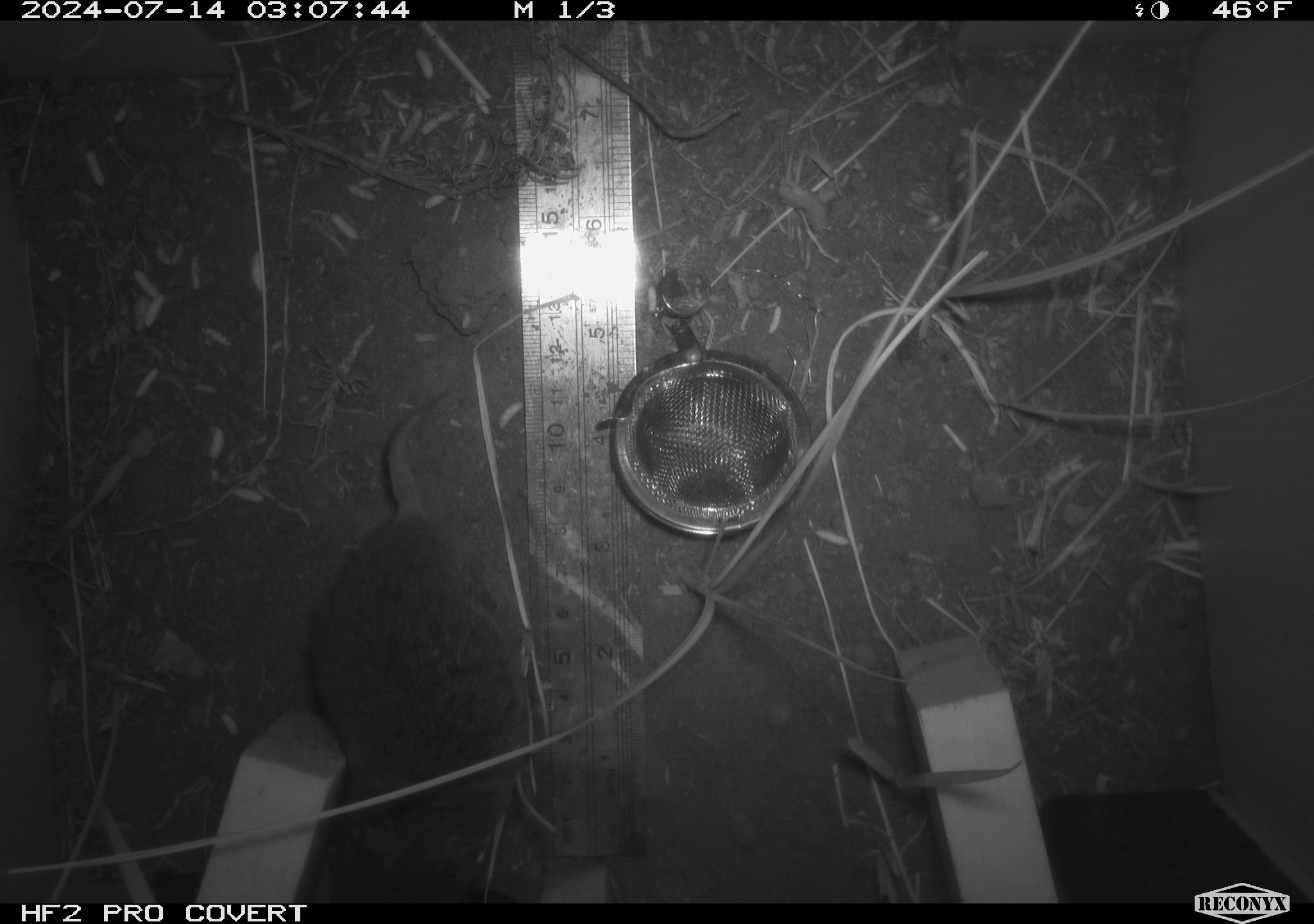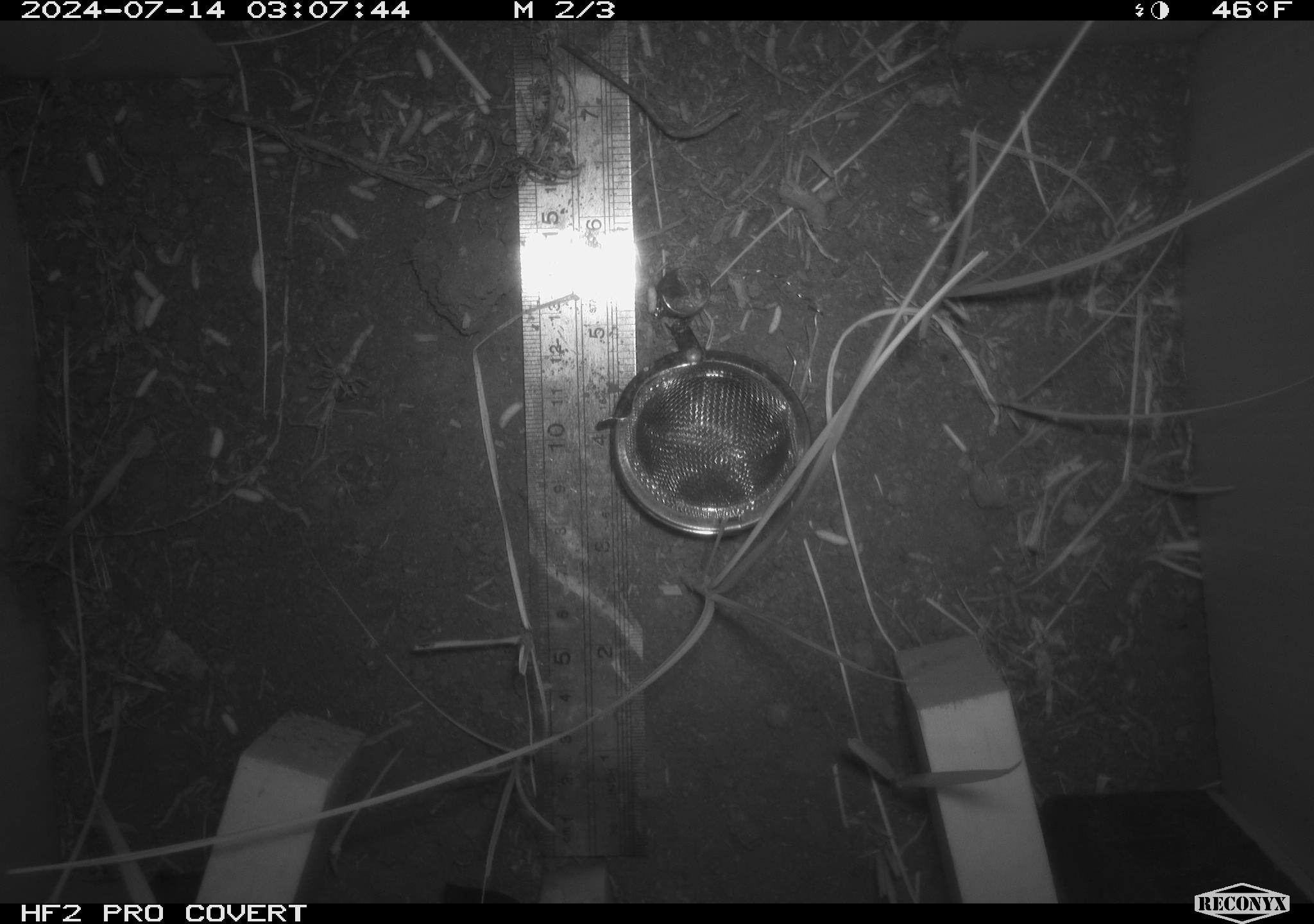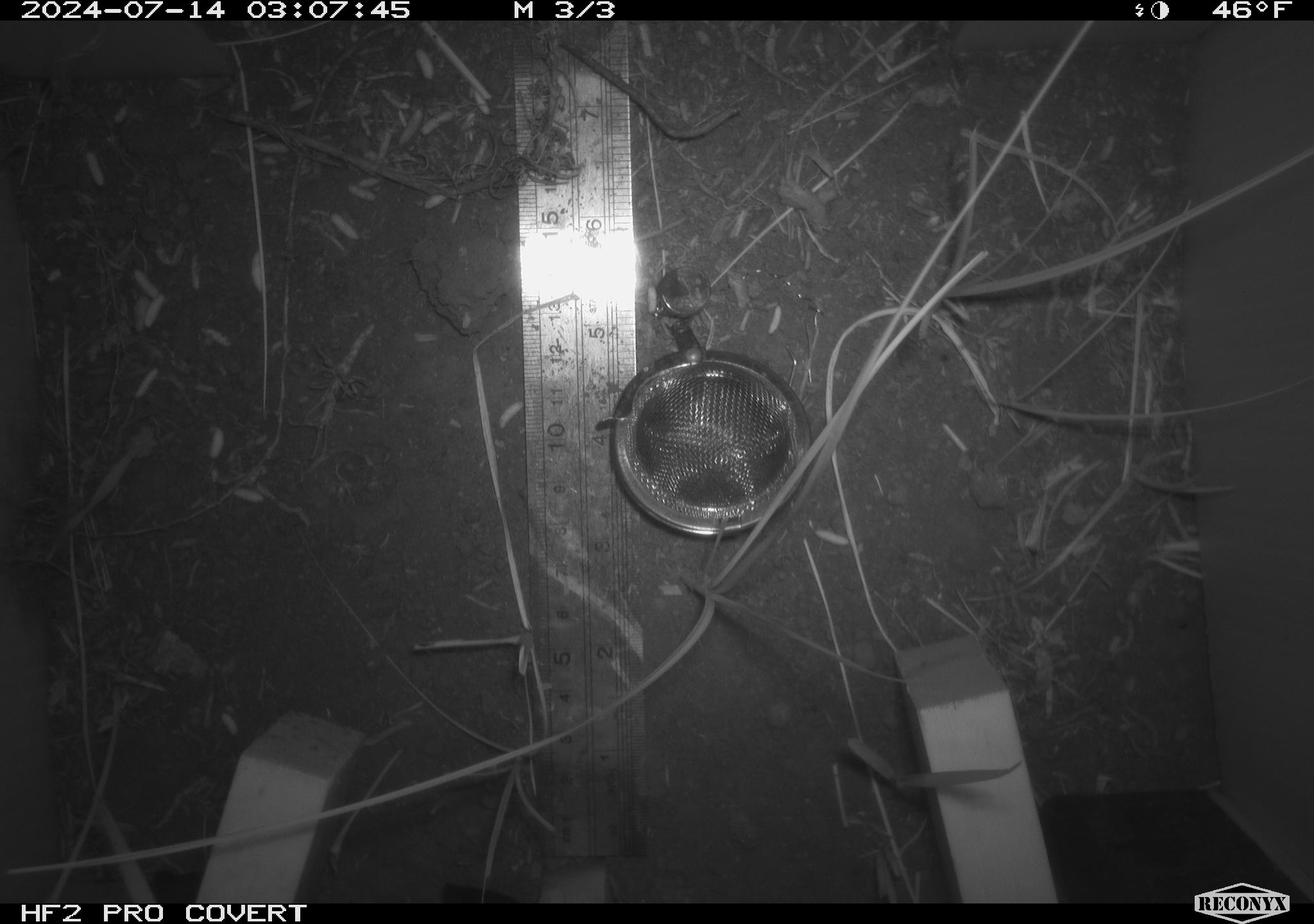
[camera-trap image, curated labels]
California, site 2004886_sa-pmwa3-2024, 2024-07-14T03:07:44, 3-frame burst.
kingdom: Animalia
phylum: Chordata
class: Mammalia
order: Rodentia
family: Cricetidae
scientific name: Arvicolinae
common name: voles, lemmings, and muskrats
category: arvicolinae subfamily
Arvicolinae subfamily (voles, lemmings, and muskrats) (Arvicolinae).